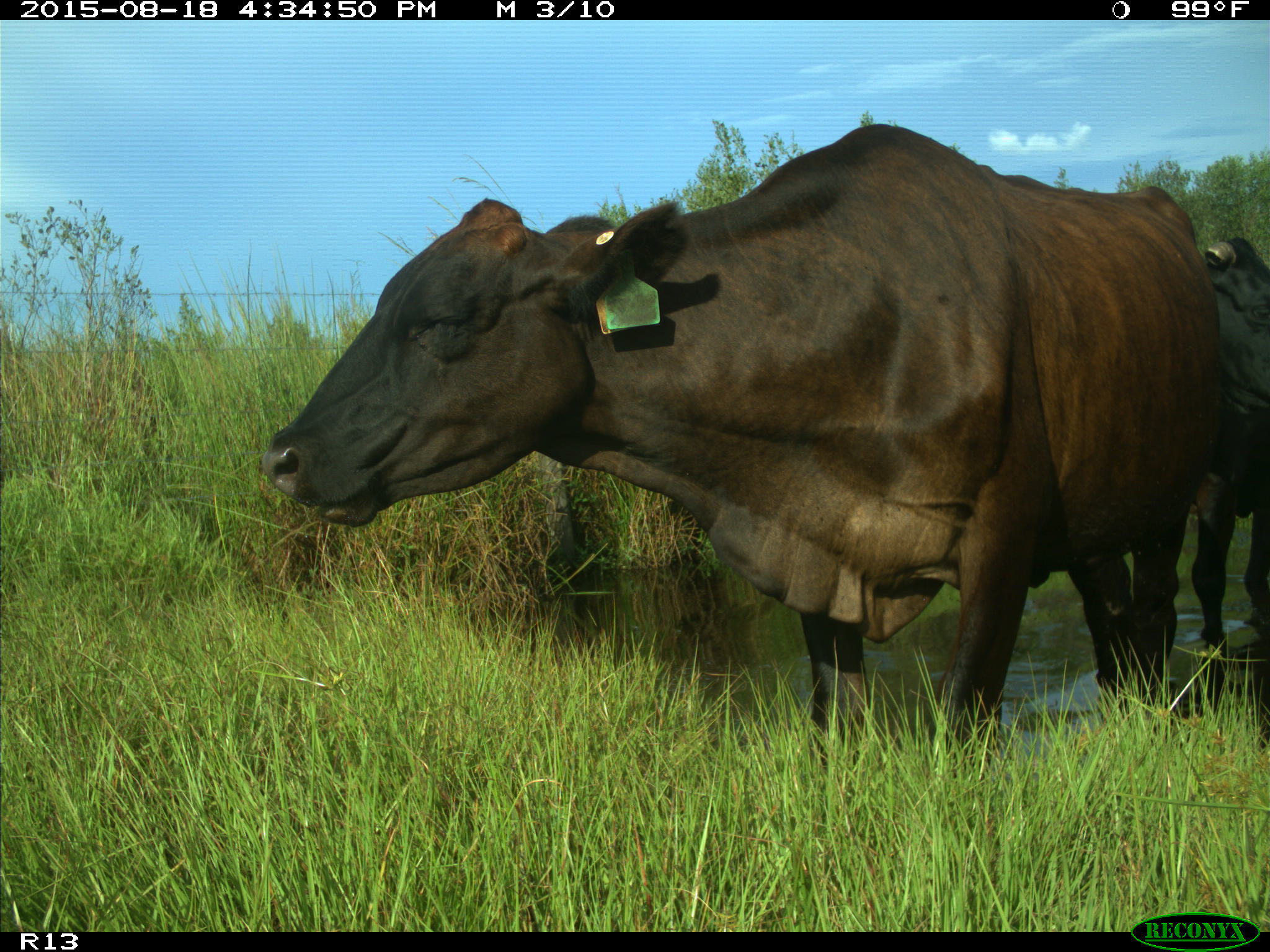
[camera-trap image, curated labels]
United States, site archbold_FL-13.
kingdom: Animalia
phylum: Chordata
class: Mammalia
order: Artiodactyla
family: Bovidae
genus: Bos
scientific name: Bos taurus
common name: domestic cow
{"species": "Bos taurus (domestic cow)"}